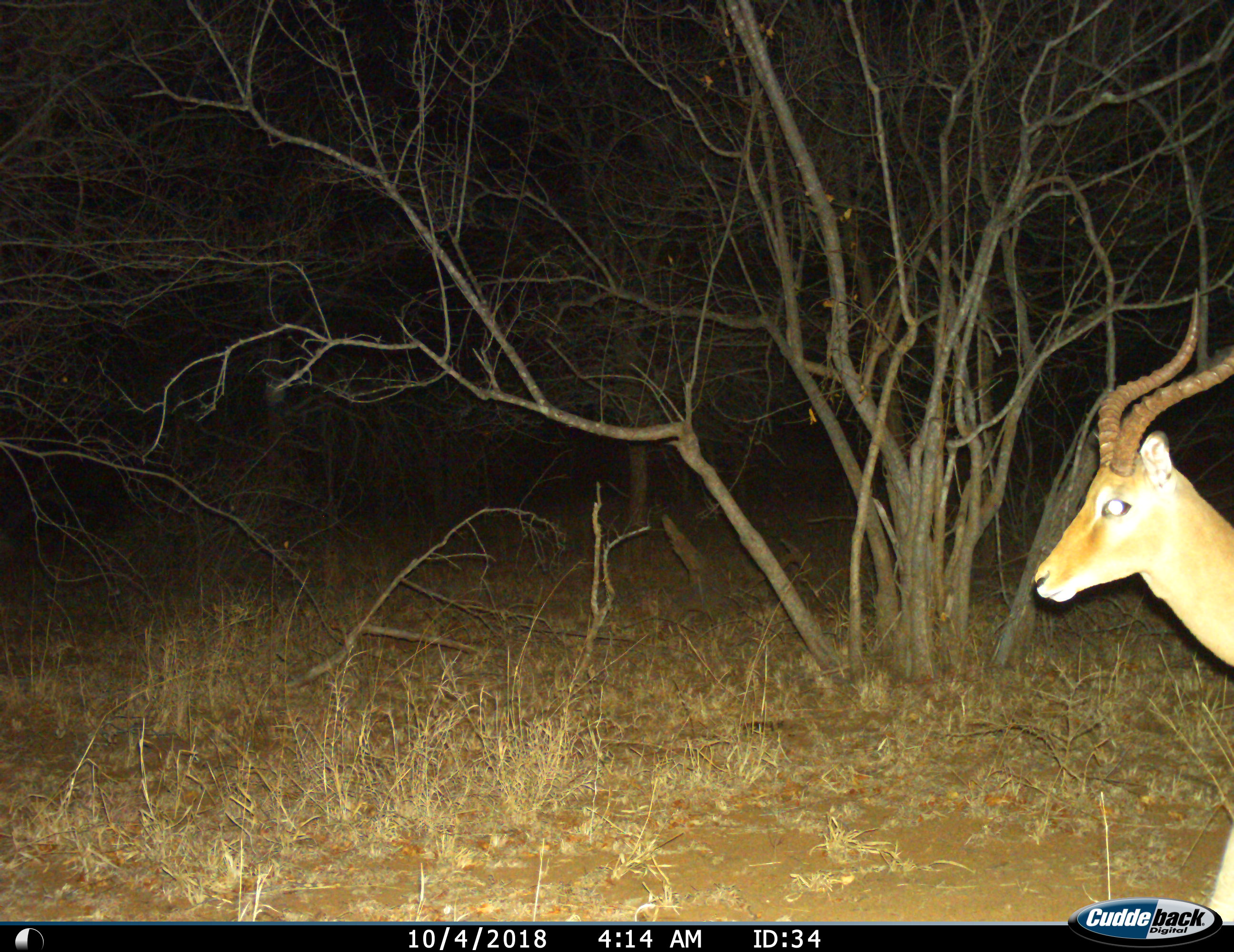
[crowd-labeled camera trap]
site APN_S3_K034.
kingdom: Animalia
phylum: Chordata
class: Mammalia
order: Artiodactyla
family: Bovidae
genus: Aepyceros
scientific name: Aepyceros melampus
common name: impala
Impala (Aepyceros melampus), count 1. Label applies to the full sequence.